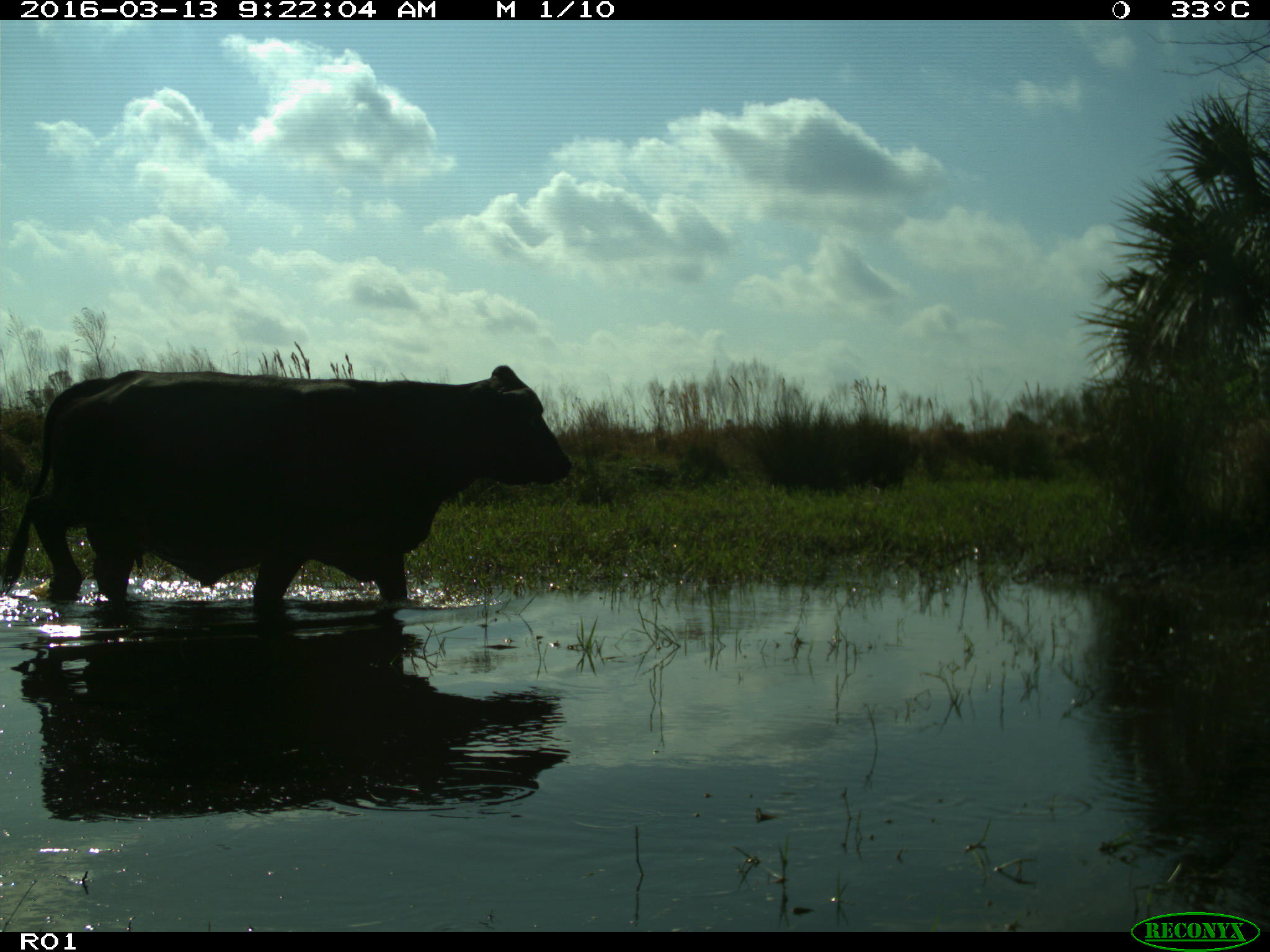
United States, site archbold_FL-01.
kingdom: Animalia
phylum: Chordata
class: Mammalia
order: Artiodactyla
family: Bovidae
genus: Bos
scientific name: Bos taurus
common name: domestic cow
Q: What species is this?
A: Bos taurus (domestic cow).